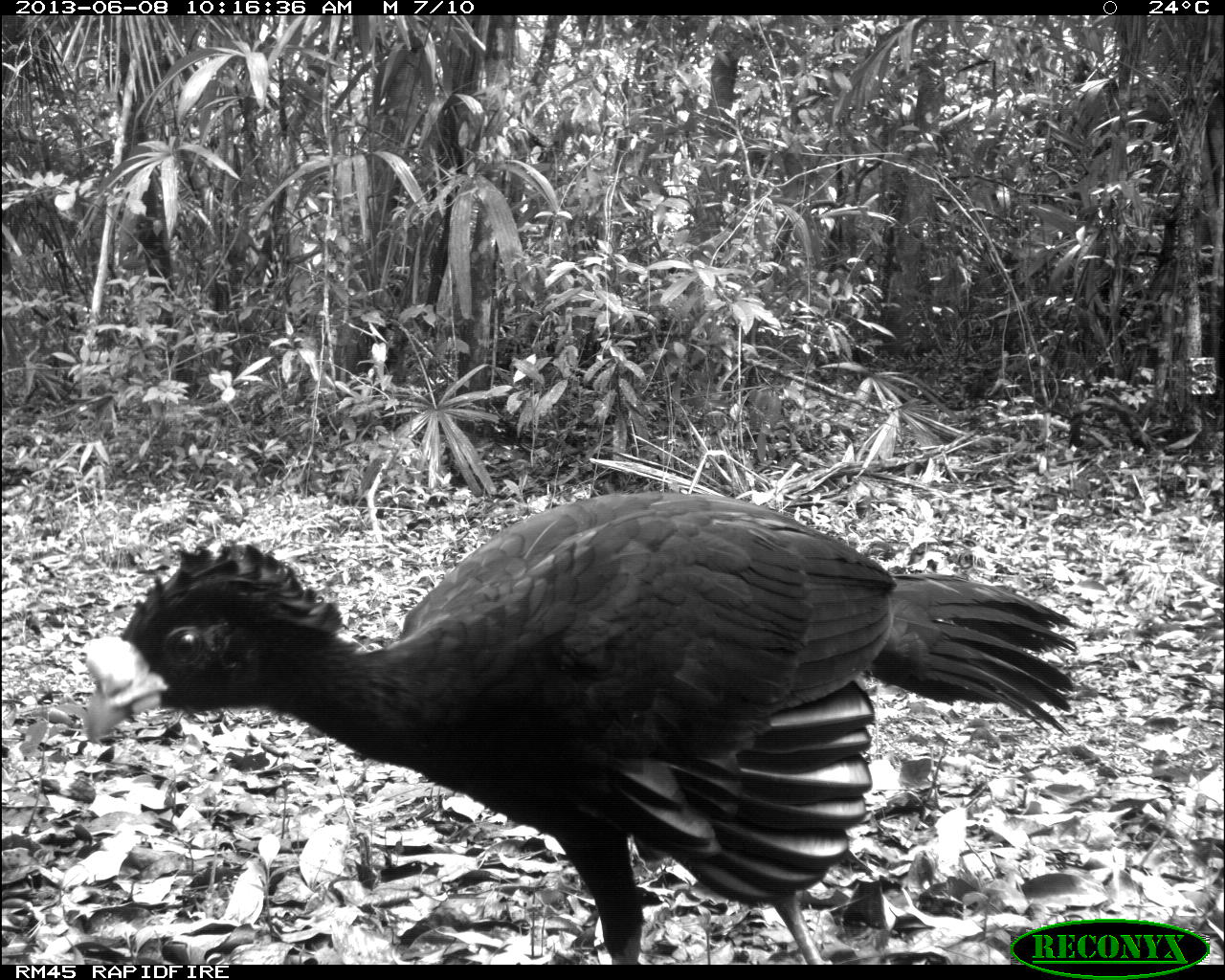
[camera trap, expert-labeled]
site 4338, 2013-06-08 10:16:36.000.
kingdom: Animalia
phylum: Chordata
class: Aves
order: Galliformes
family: Cracidae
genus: Crax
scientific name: Crax rubra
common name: great curassow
Crax rubra (great curassow), count 1, sex male.